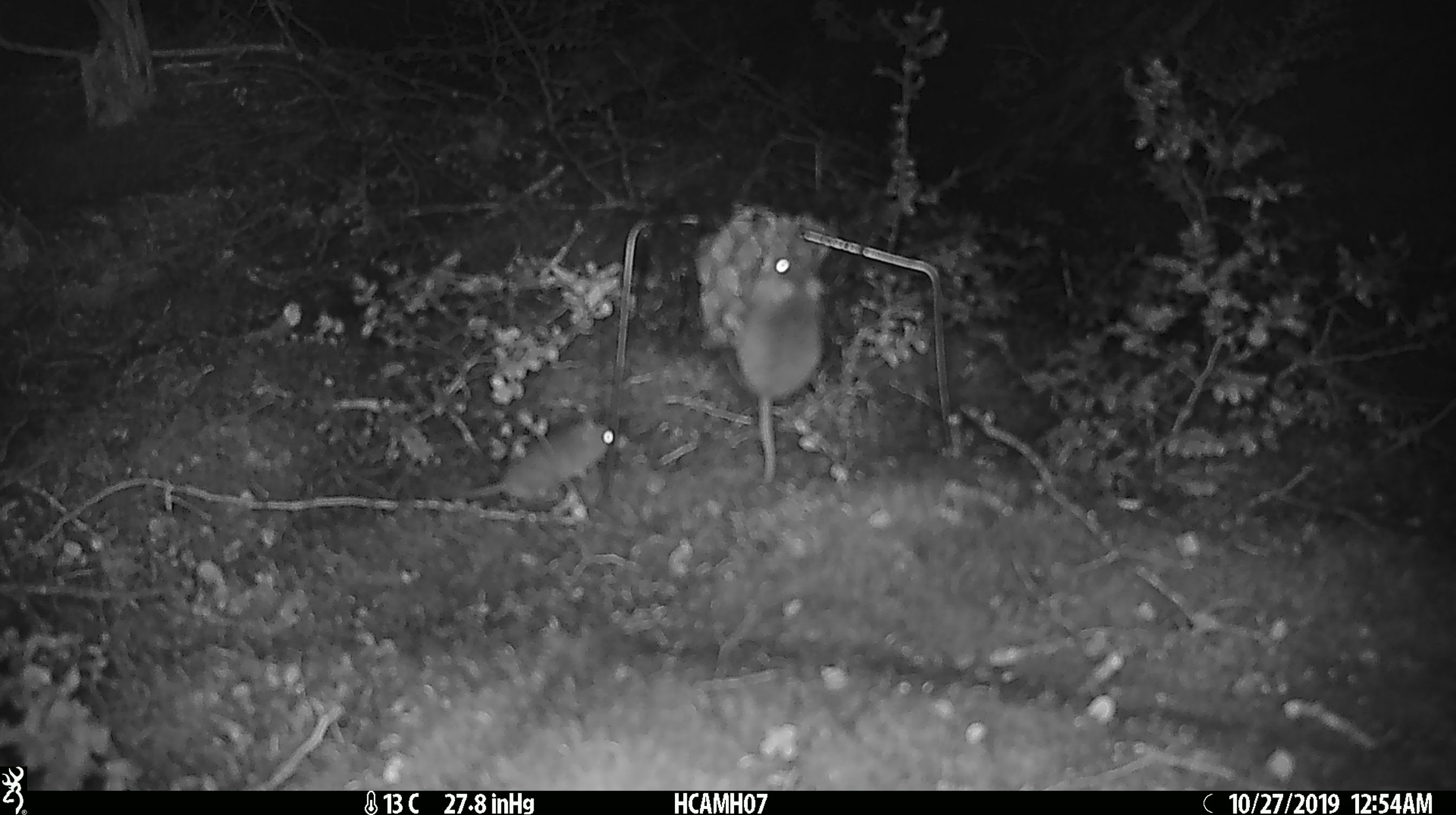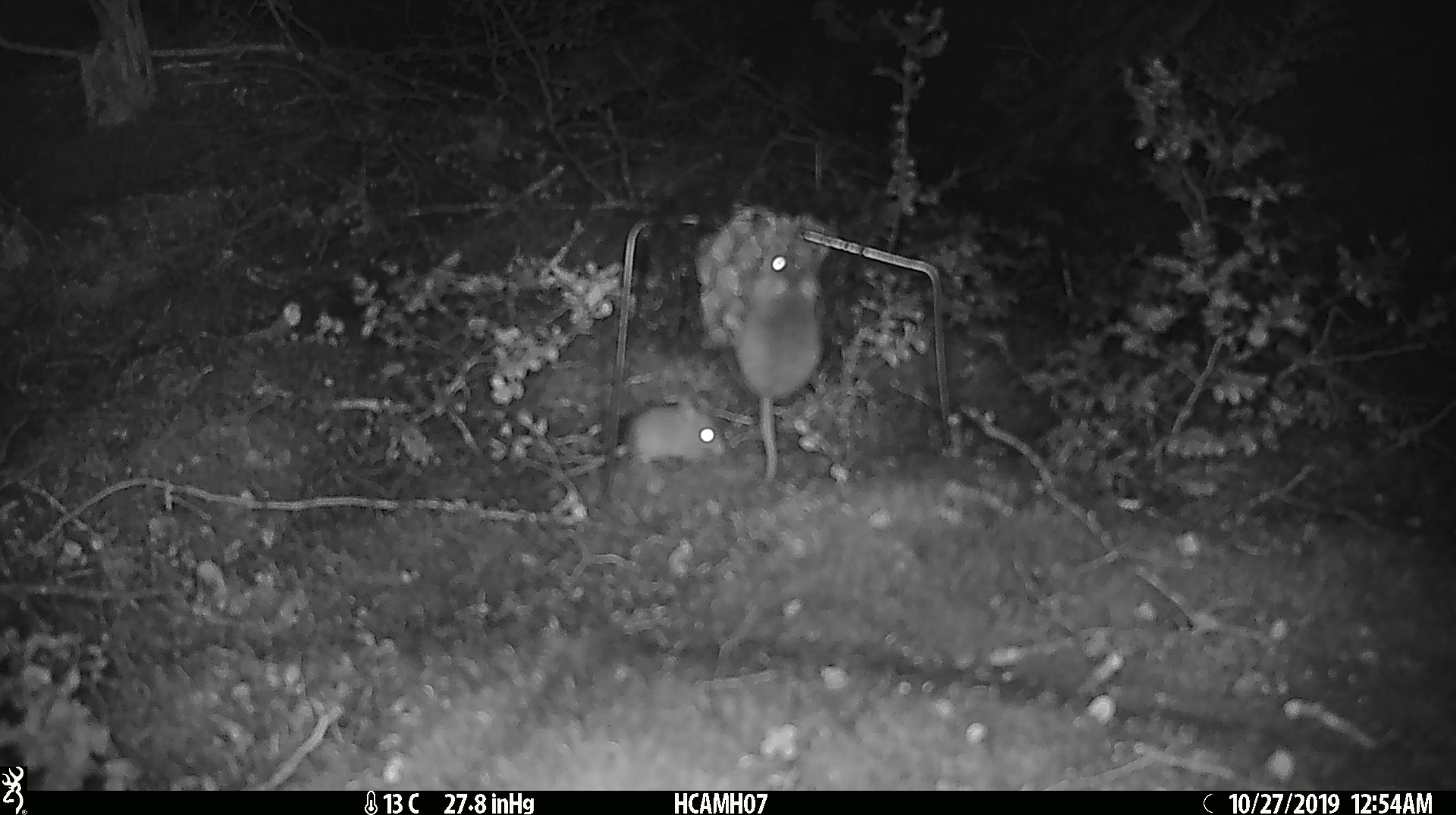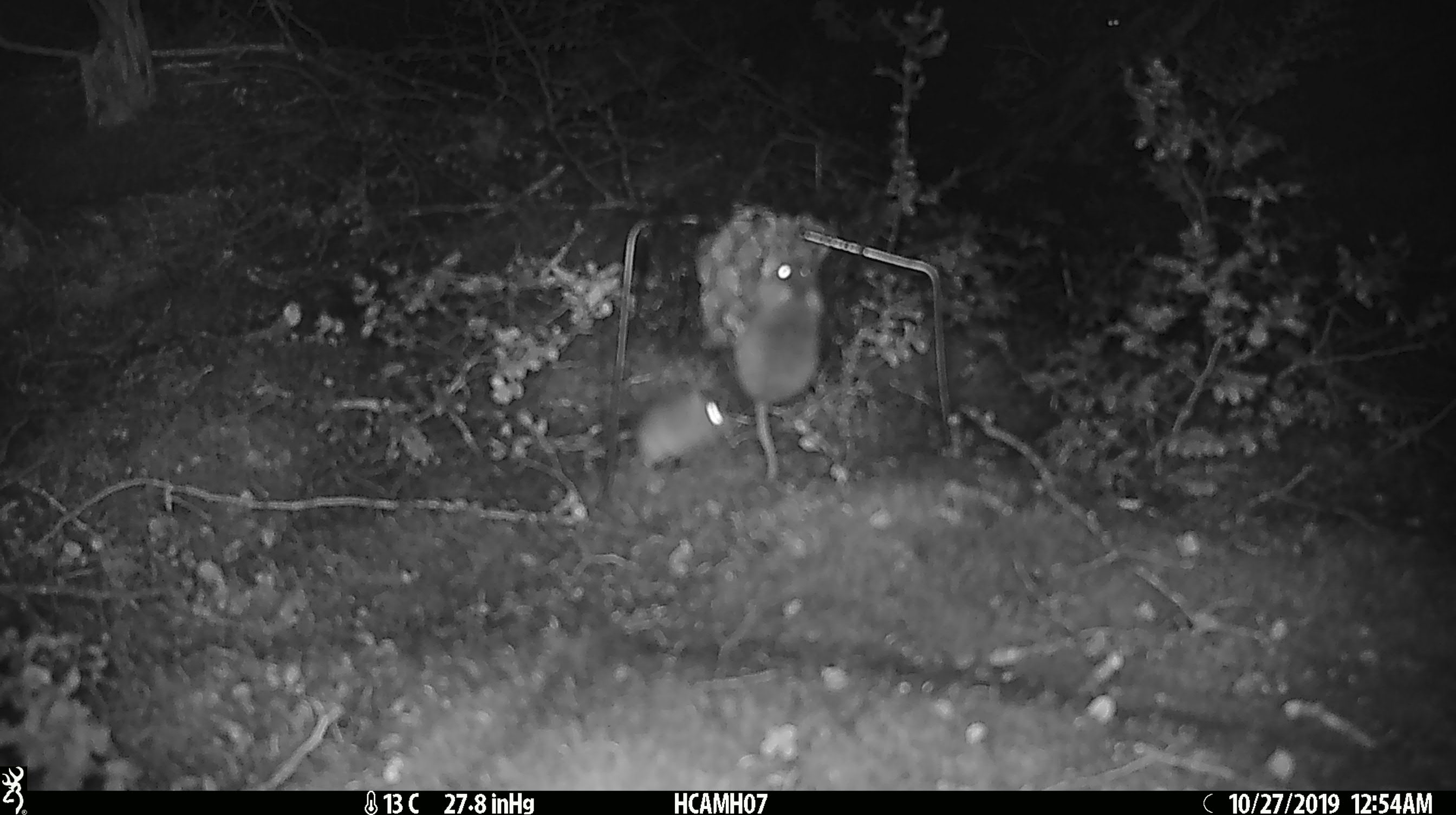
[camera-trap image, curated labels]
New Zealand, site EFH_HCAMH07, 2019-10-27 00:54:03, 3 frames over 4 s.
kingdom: Animalia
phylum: Chordata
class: Mammalia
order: Rodentia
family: Muridae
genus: Mus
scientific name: Mus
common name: mouse